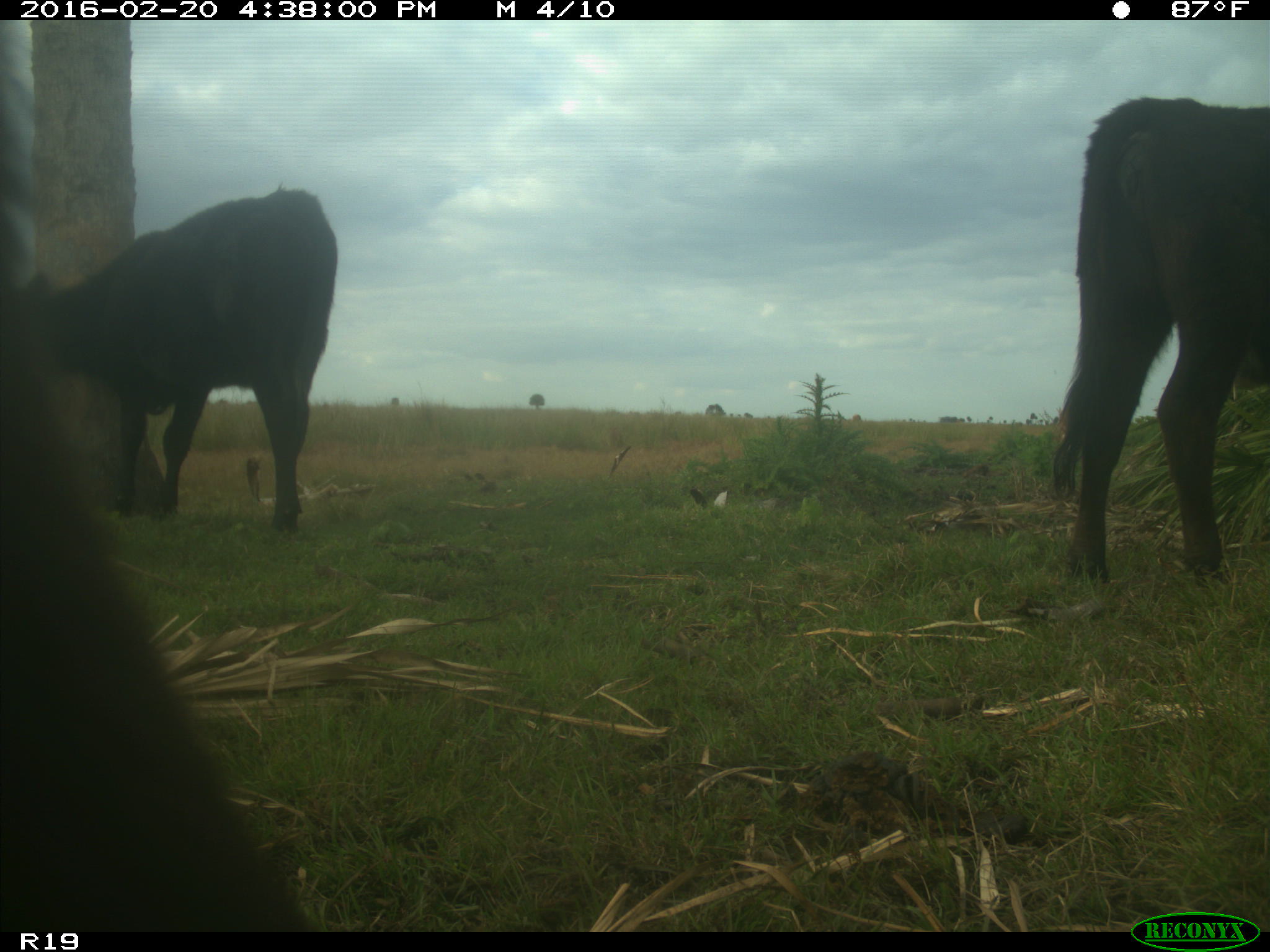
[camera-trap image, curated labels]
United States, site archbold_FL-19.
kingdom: Animalia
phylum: Chordata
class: Mammalia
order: Artiodactyla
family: Bovidae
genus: Bos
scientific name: Bos taurus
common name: domestic cow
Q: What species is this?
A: Bos taurus (domestic cow).